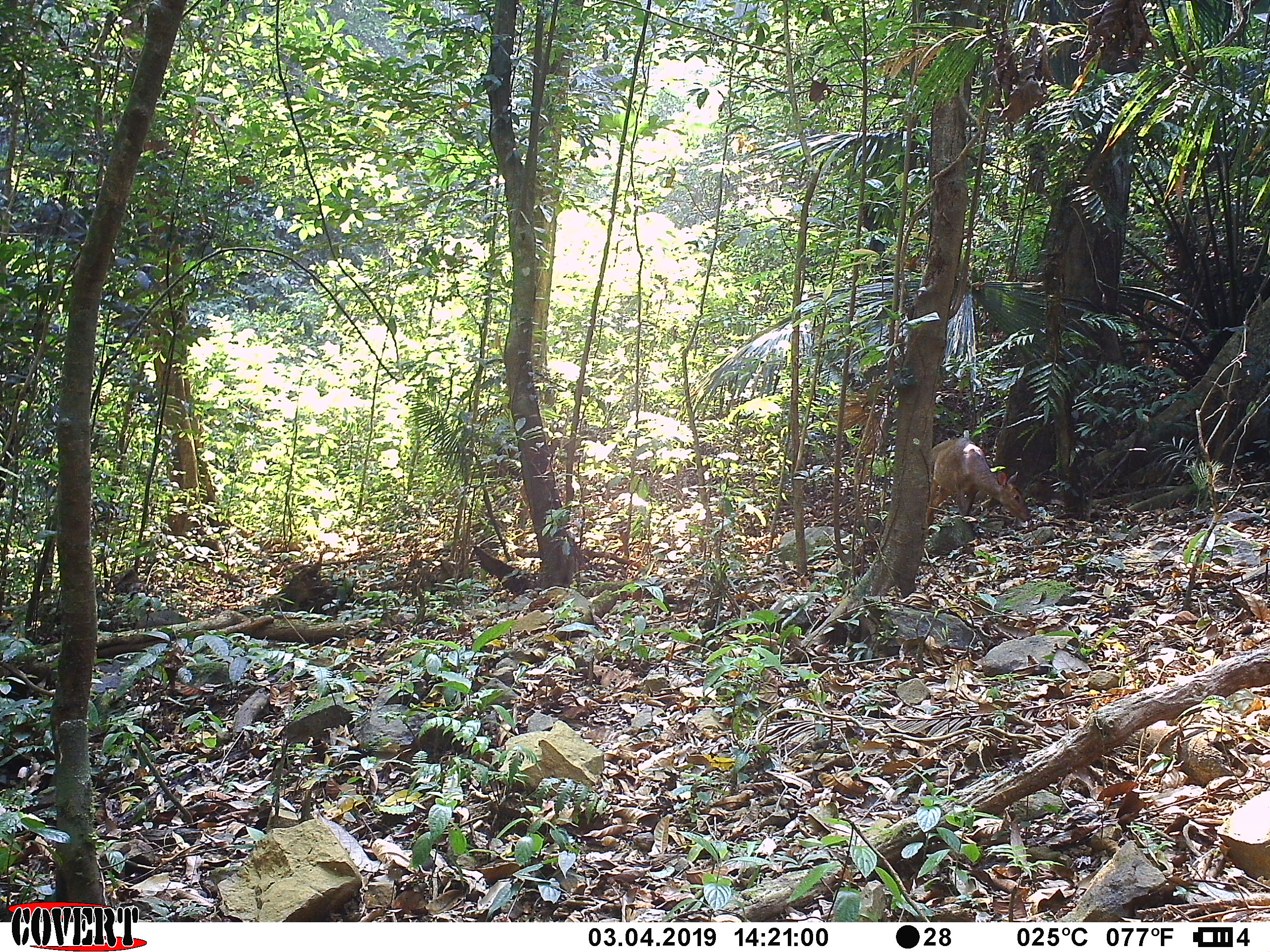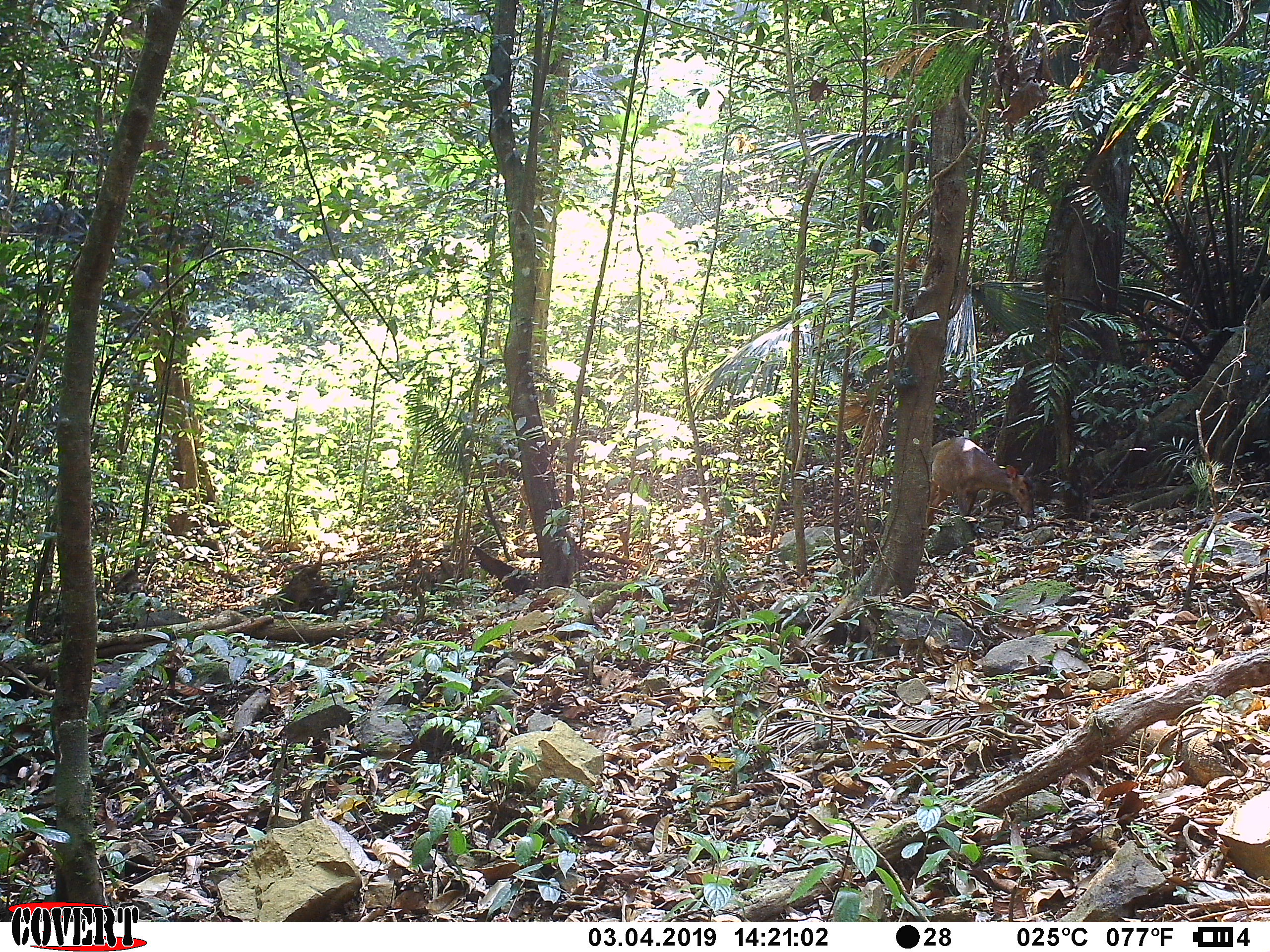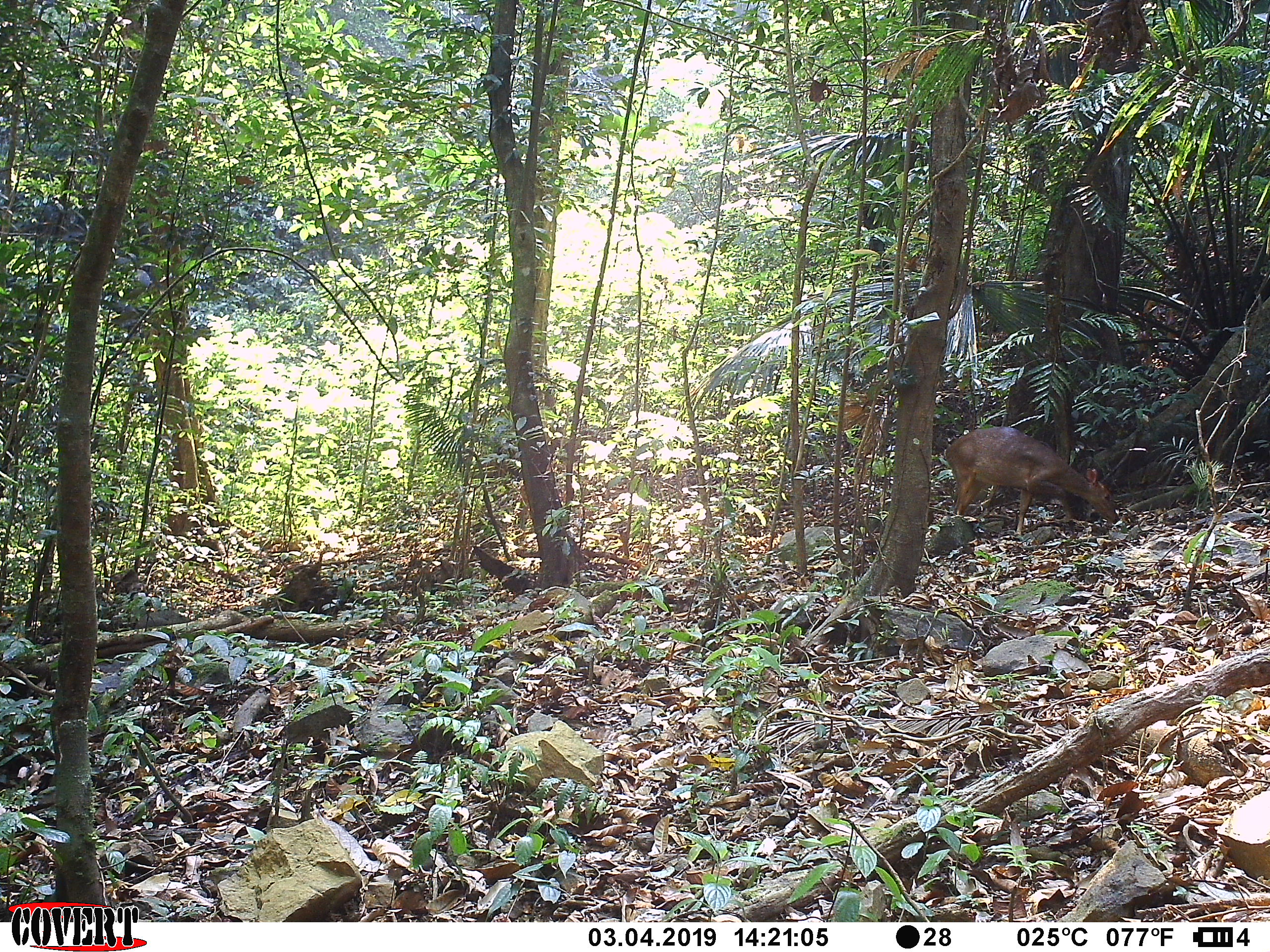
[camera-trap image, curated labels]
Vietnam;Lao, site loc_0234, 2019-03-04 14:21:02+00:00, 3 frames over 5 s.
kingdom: Animalia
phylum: Chordata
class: Mammalia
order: Artiodactyla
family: Cervidae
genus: Muntiacus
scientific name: Muntiacus vuquangensis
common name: large-antlered muntjac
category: large antlered muntjac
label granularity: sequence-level